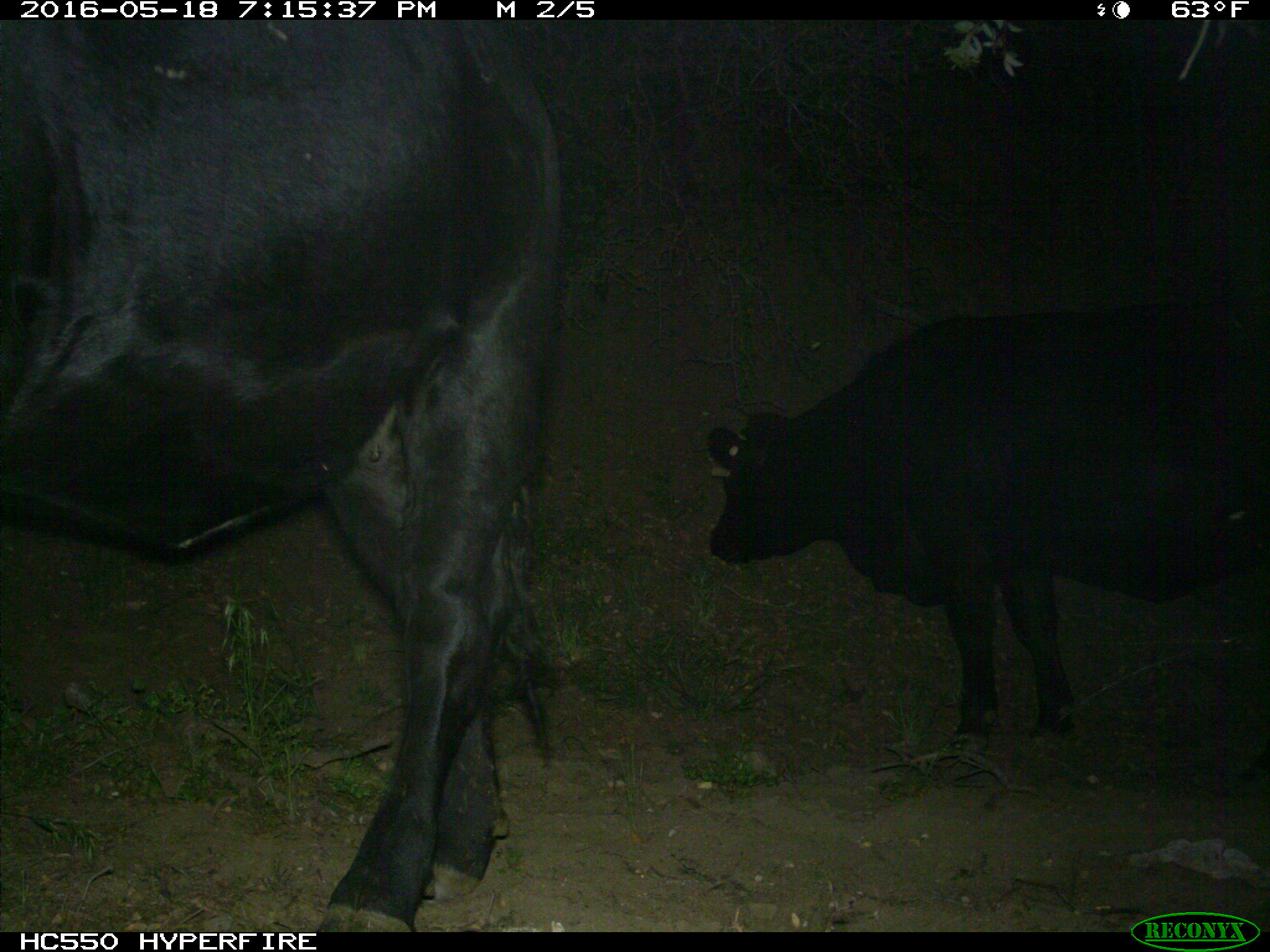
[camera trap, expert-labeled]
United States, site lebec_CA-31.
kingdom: Animalia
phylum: Chordata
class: Mammalia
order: Artiodactyla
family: Bovidae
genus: Bos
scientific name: Bos taurus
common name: domestic cow